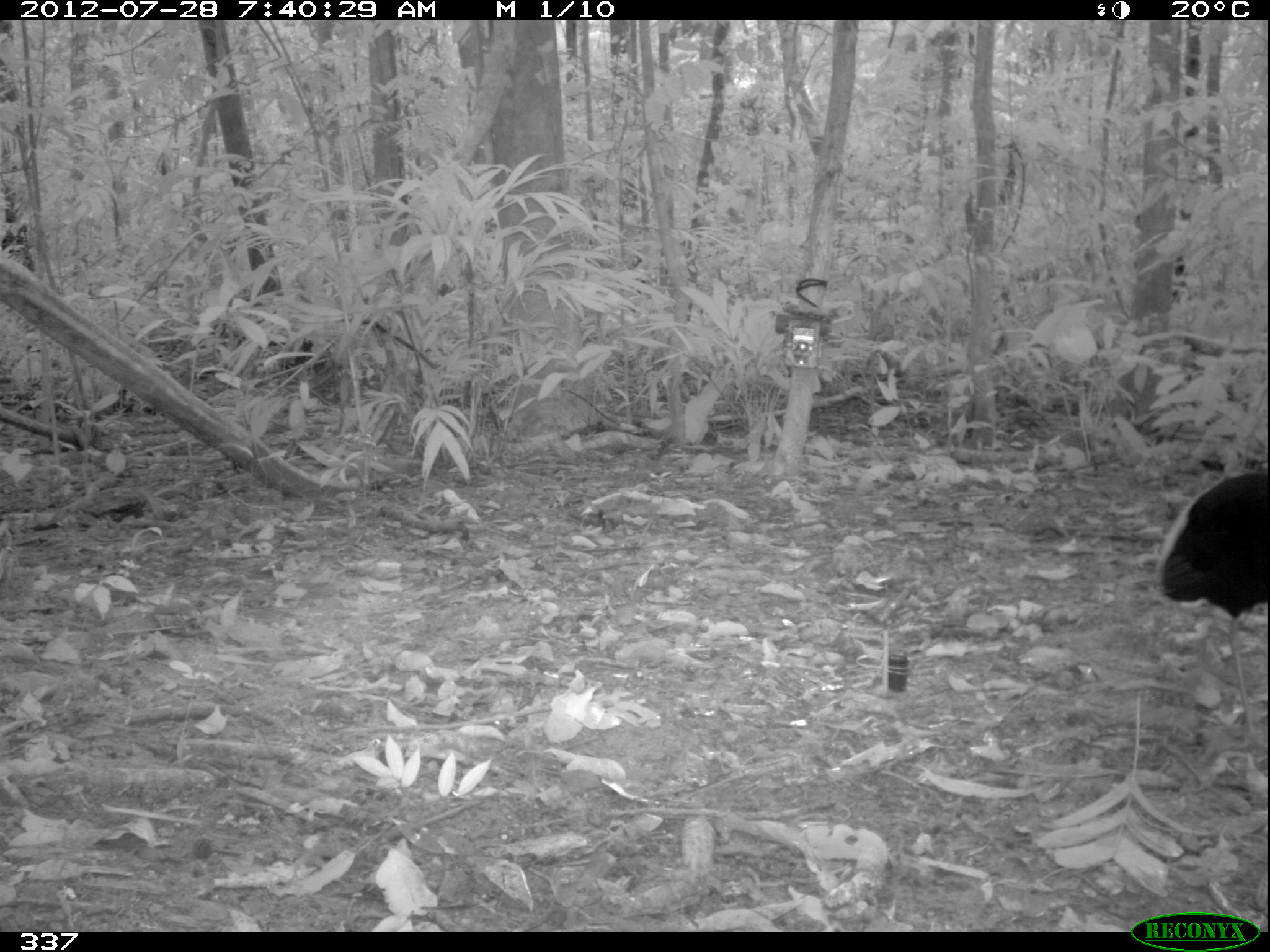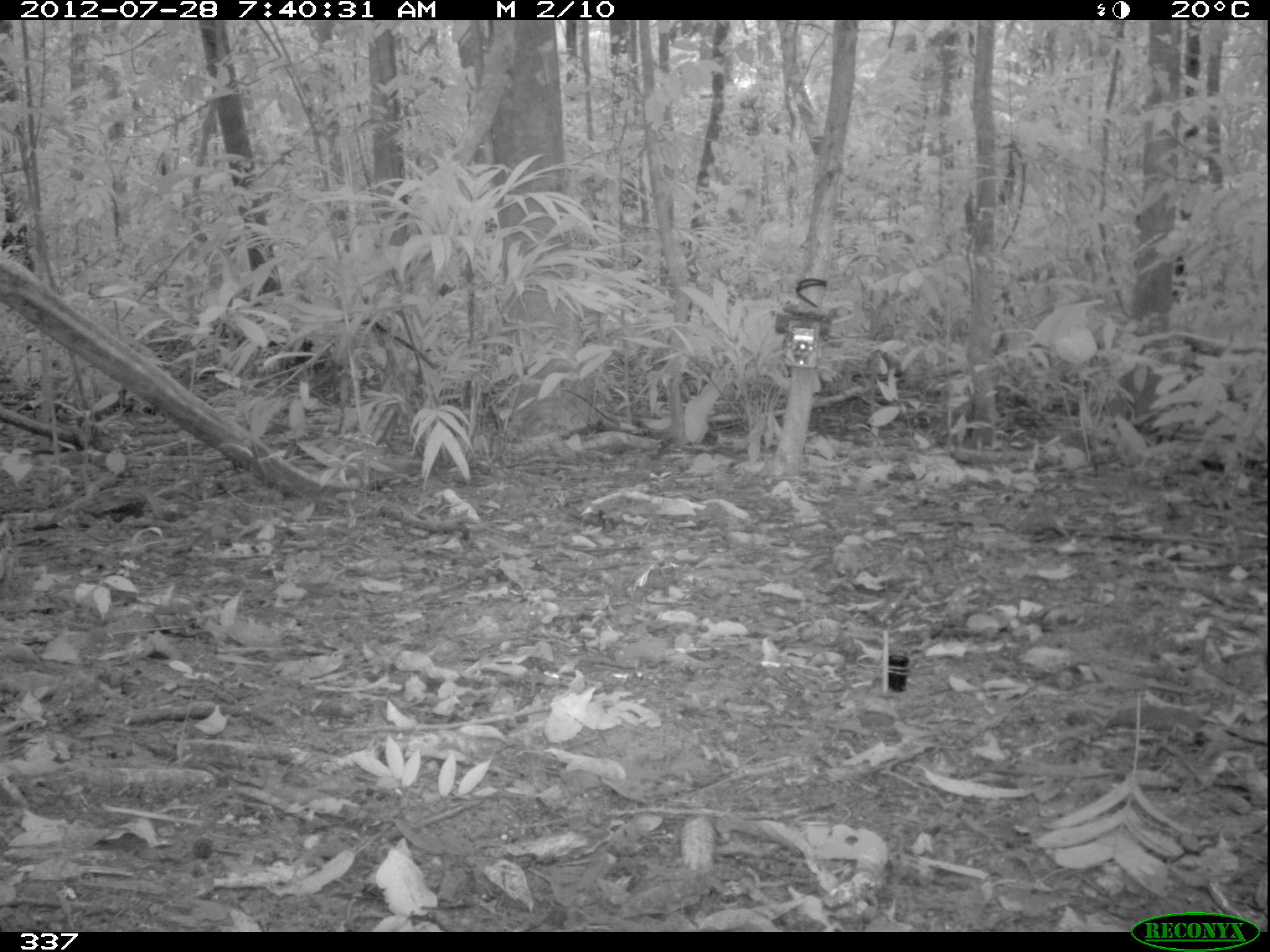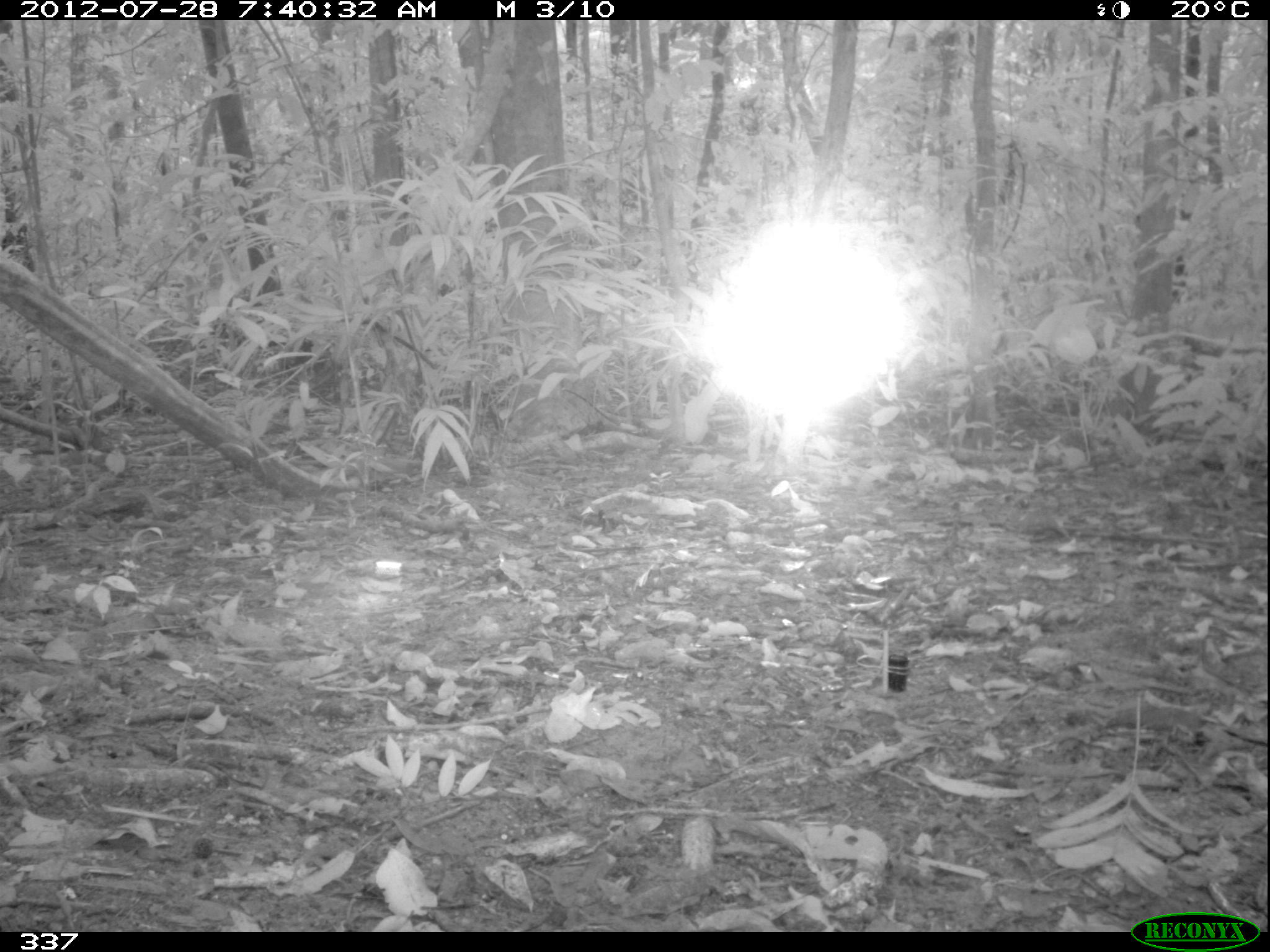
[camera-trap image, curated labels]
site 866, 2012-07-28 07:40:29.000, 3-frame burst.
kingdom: Animalia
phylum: Chordata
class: Aves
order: Gruiformes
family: Psophiidae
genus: Psophia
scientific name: Psophia leucoptera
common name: pale-winged trumpeter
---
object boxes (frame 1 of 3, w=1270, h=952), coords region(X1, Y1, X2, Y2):
psophia leucoptera: region(1156, 465, 1270, 752)